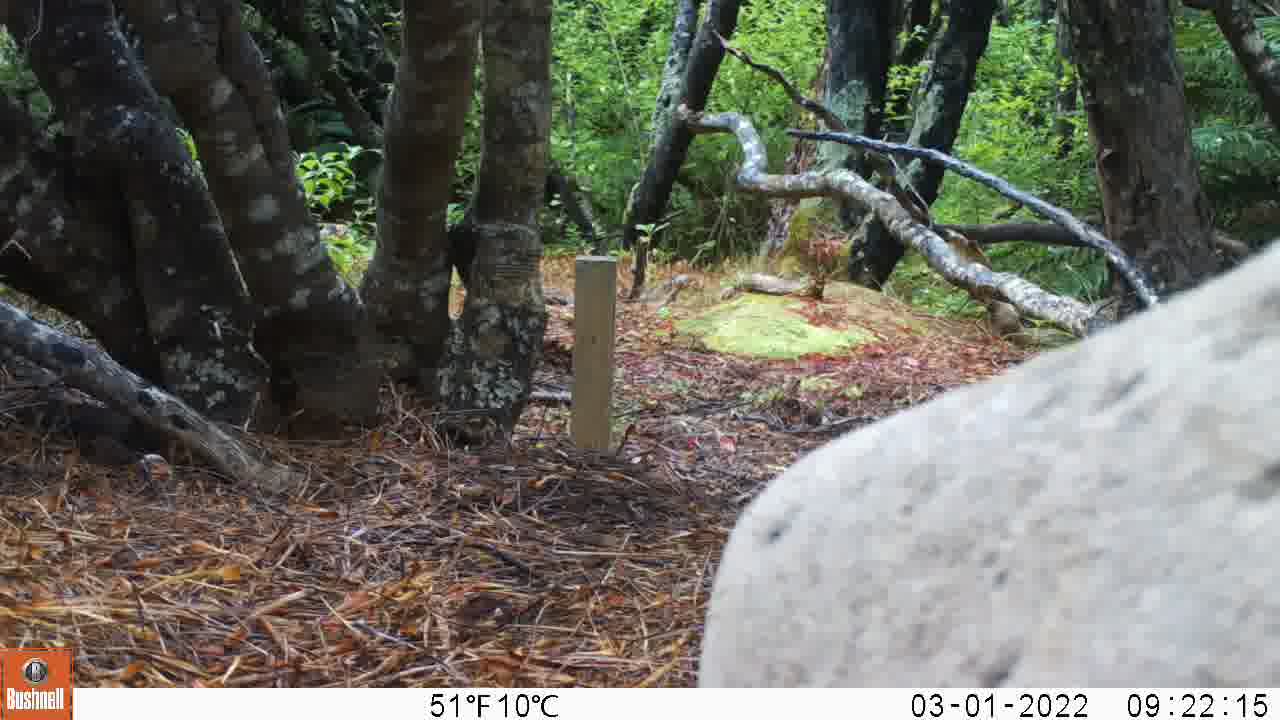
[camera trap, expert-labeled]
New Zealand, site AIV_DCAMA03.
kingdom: Animalia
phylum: Chordata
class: Mammalia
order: Carnivora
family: Otariidae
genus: Phocarctos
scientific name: Phocarctos hookeri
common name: new zealand sea lion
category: sealion